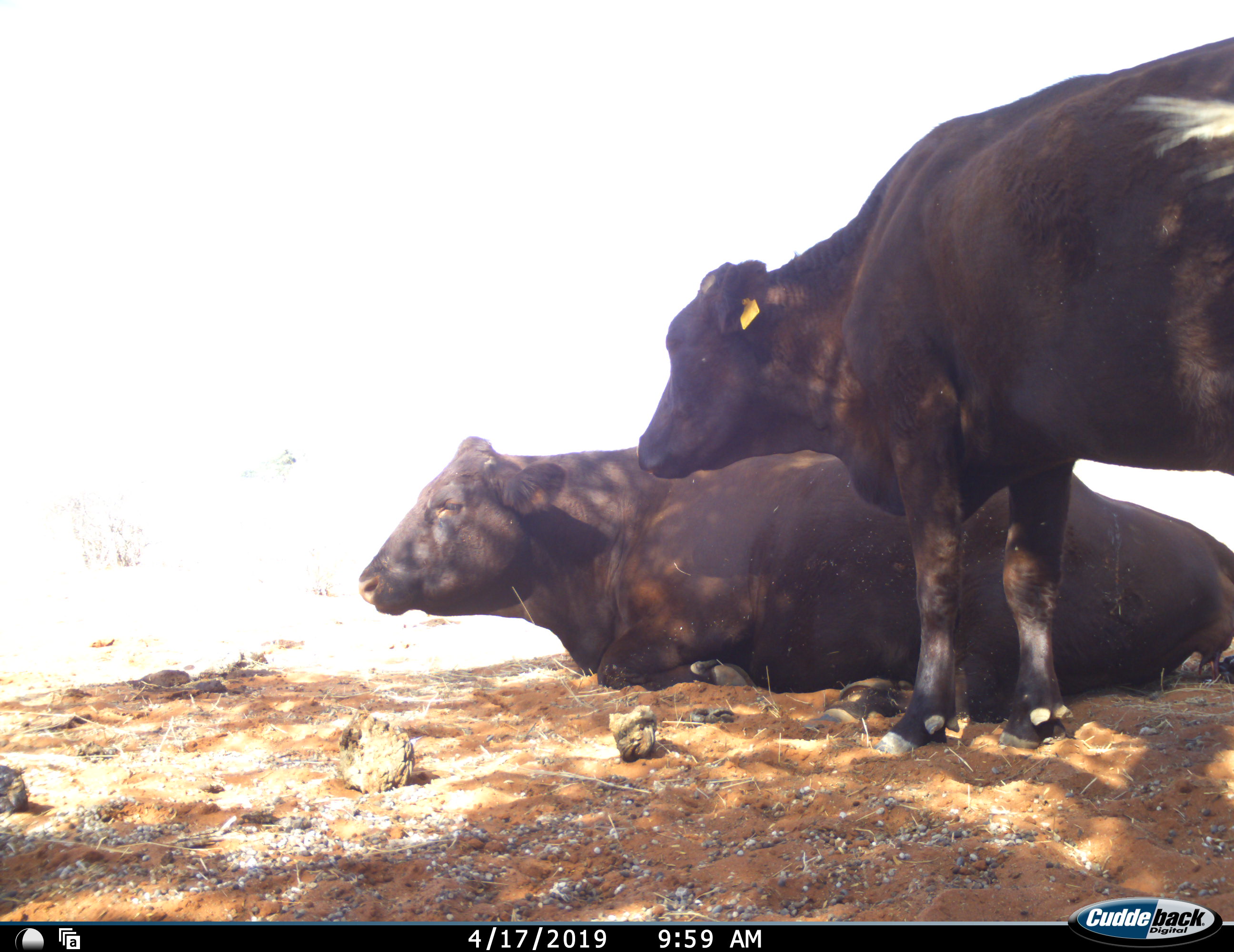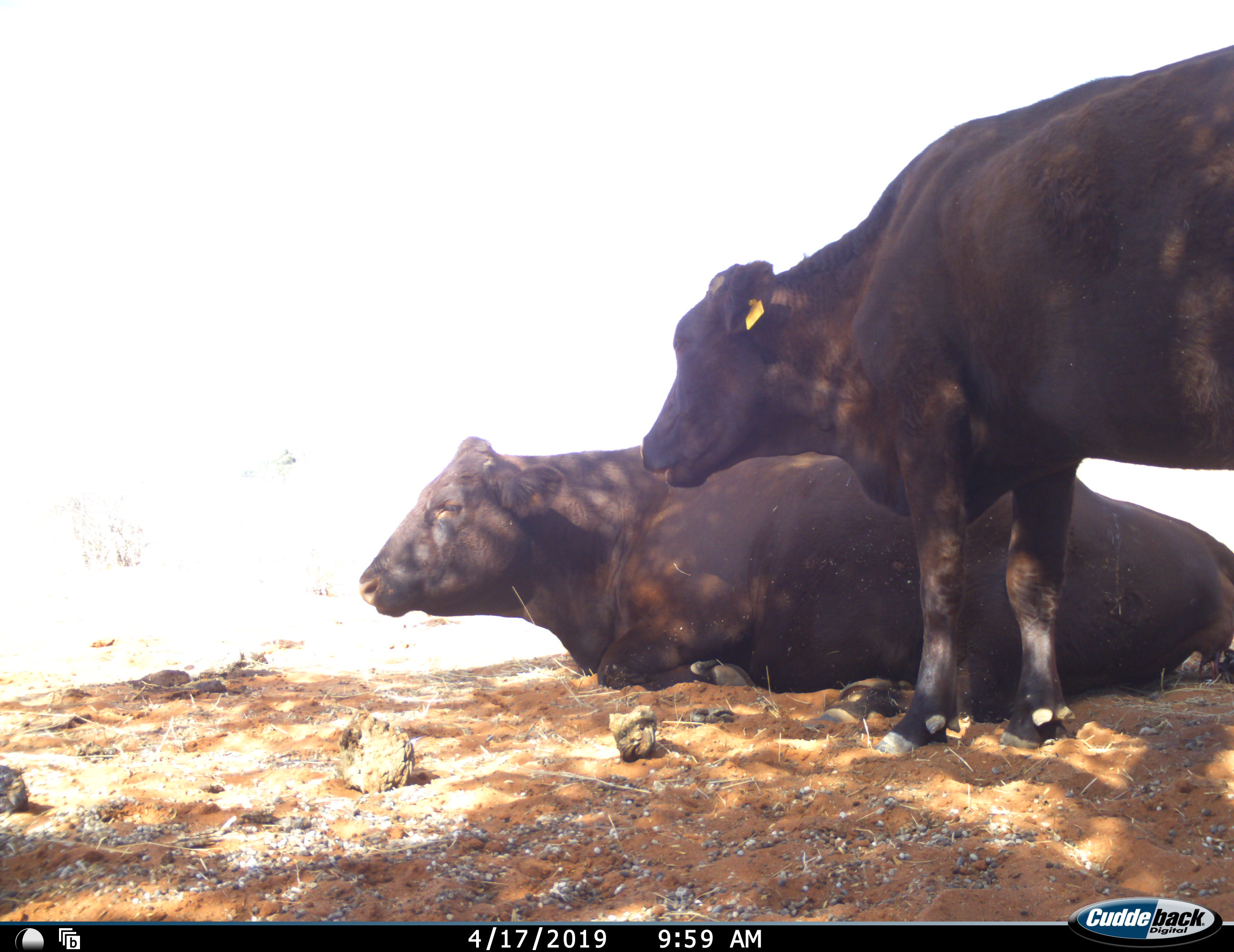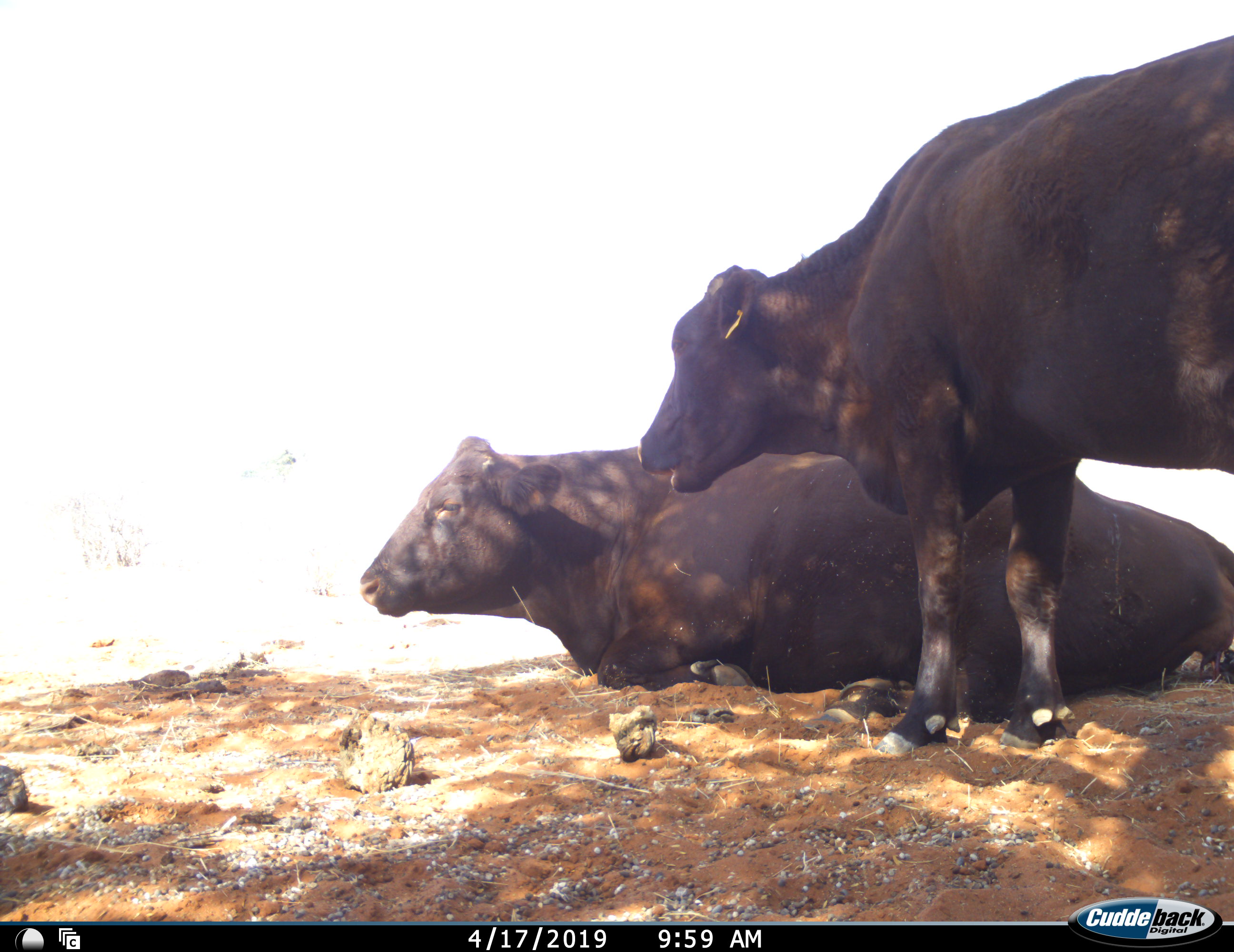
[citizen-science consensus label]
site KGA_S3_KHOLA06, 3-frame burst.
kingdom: Animalia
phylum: Chordata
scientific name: Vertebrata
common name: domestic animal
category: domesticanimal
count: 2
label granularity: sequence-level